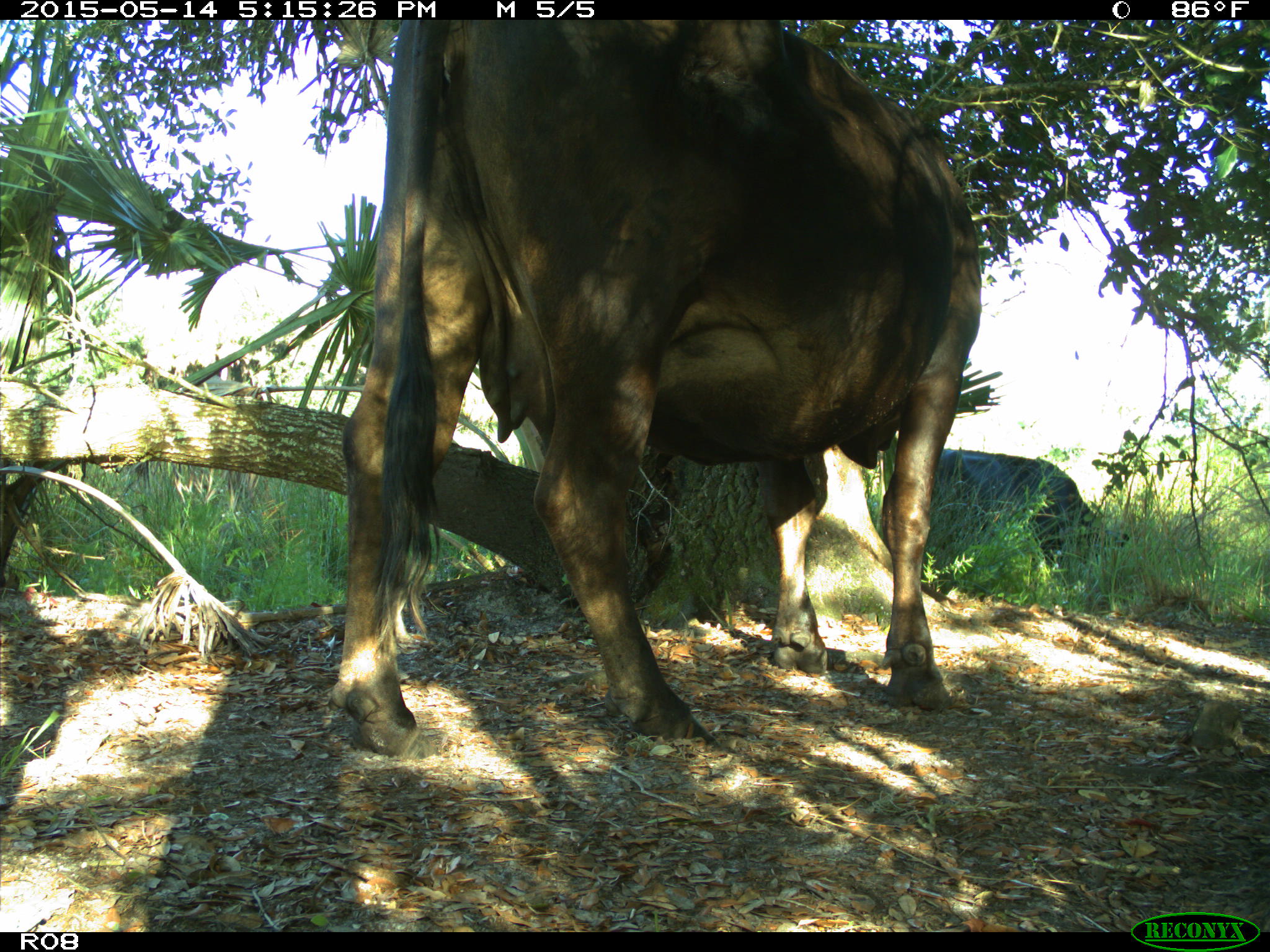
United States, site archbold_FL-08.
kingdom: Animalia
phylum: Chordata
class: Mammalia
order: Artiodactyla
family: Bovidae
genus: Bos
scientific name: Bos taurus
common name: domestic cow